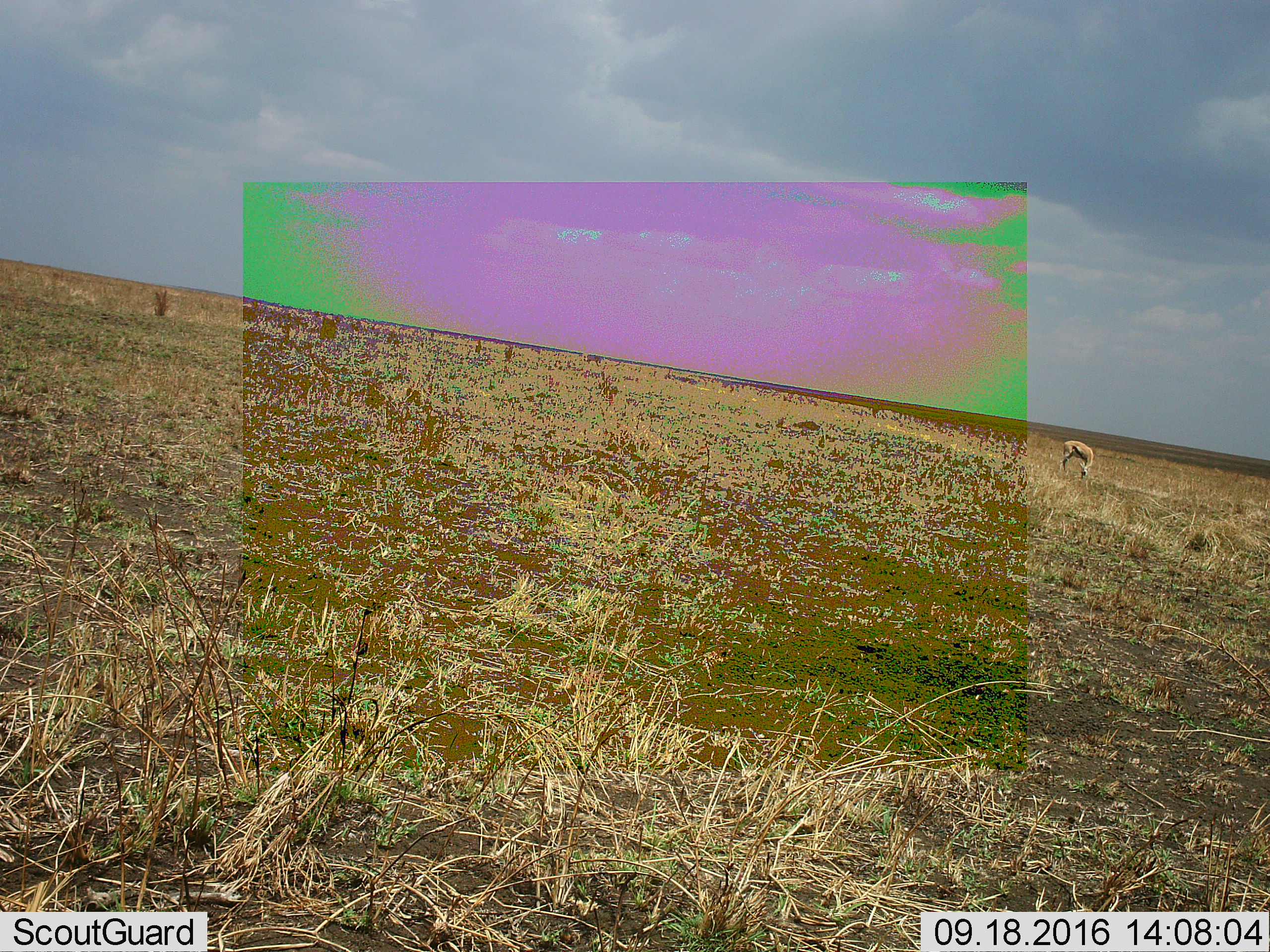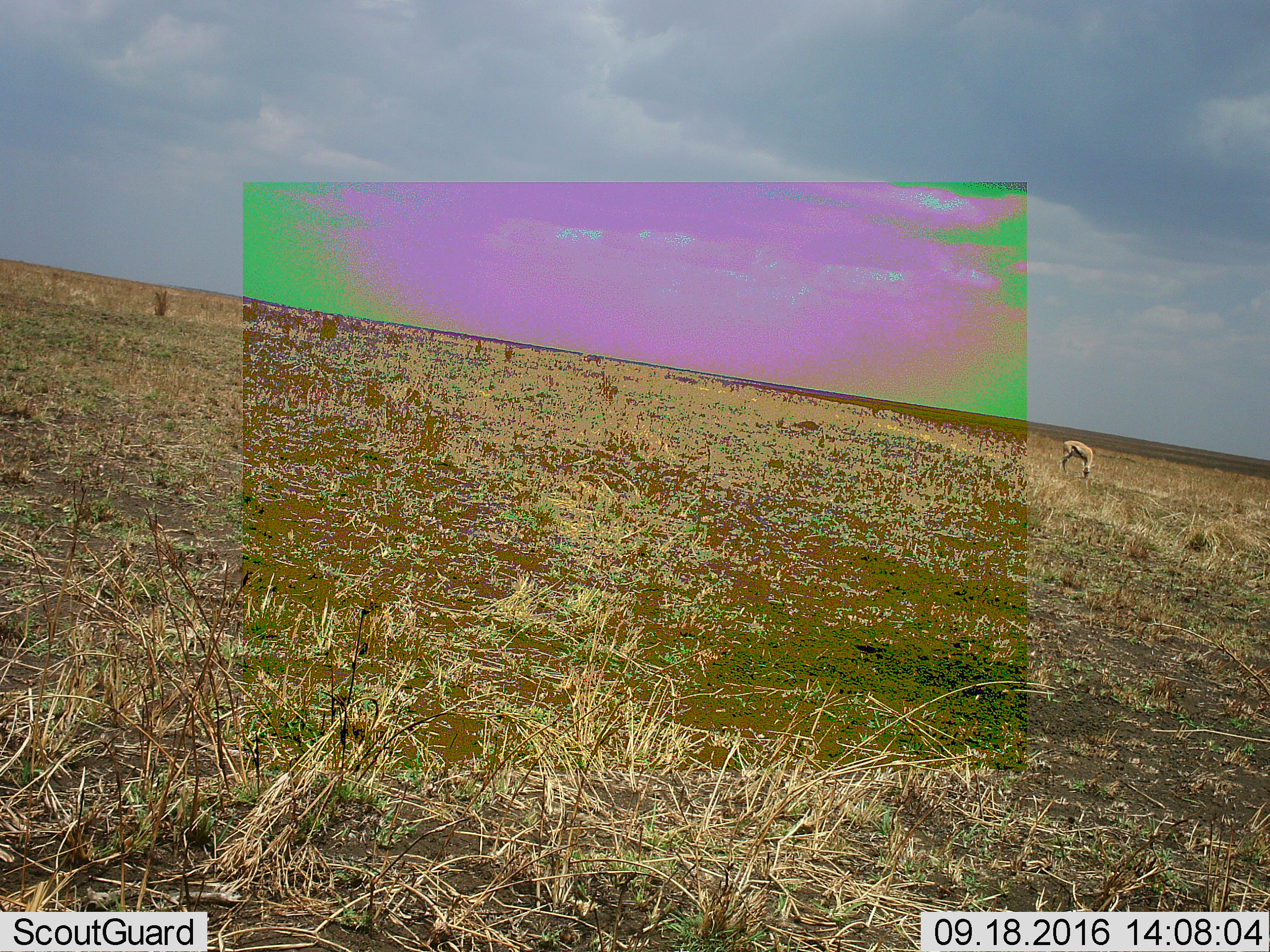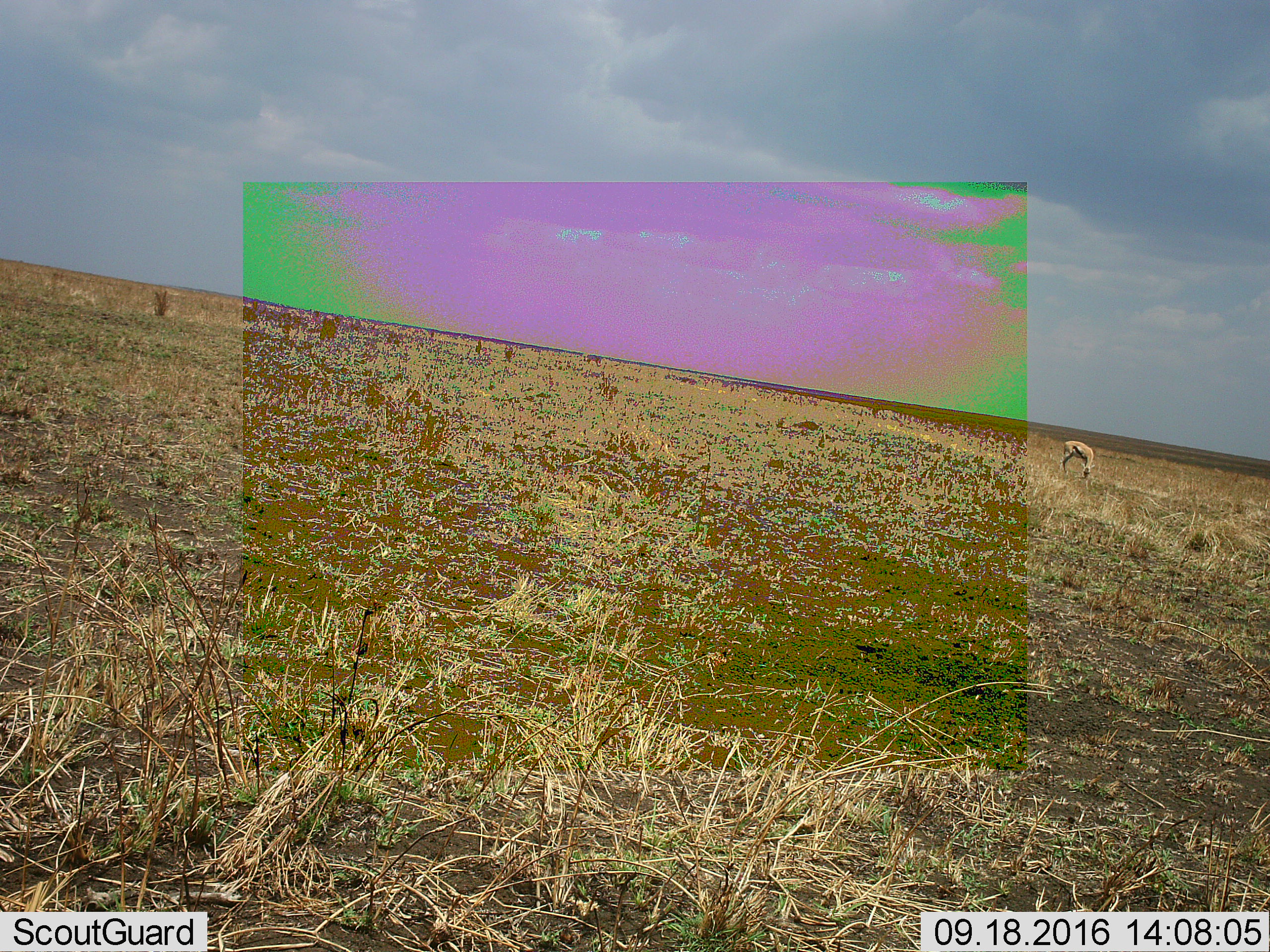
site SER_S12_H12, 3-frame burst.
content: unidentified animal